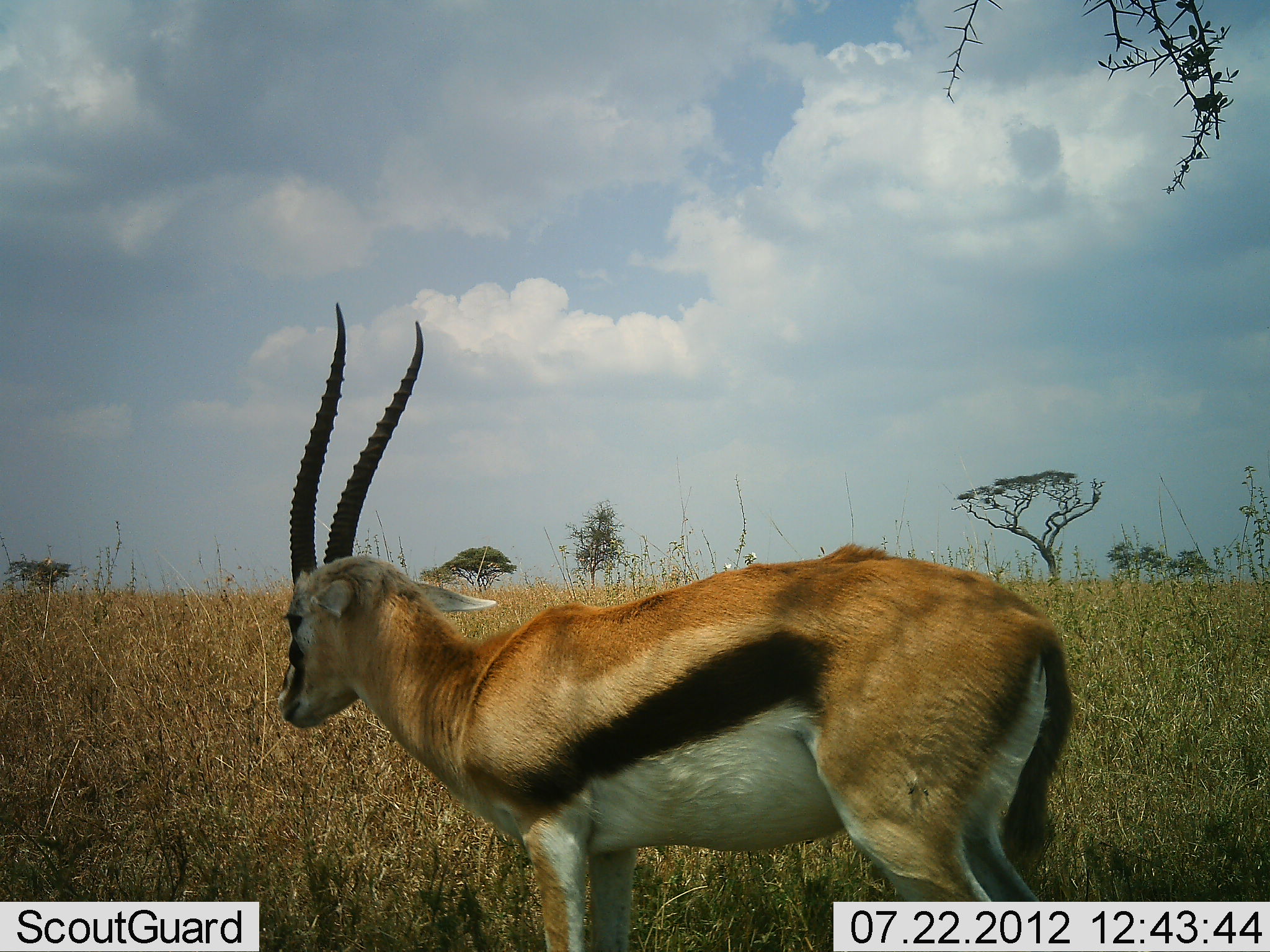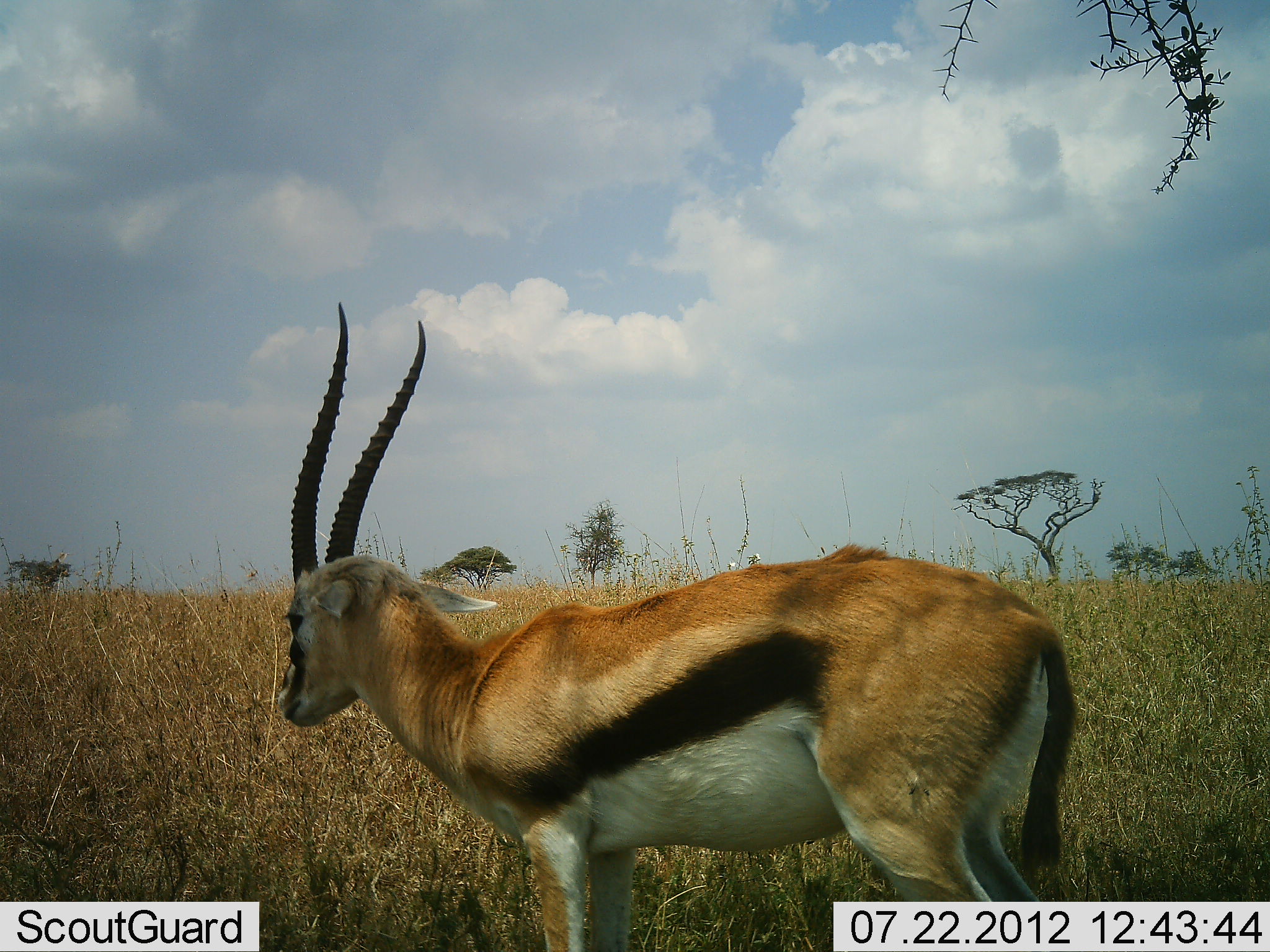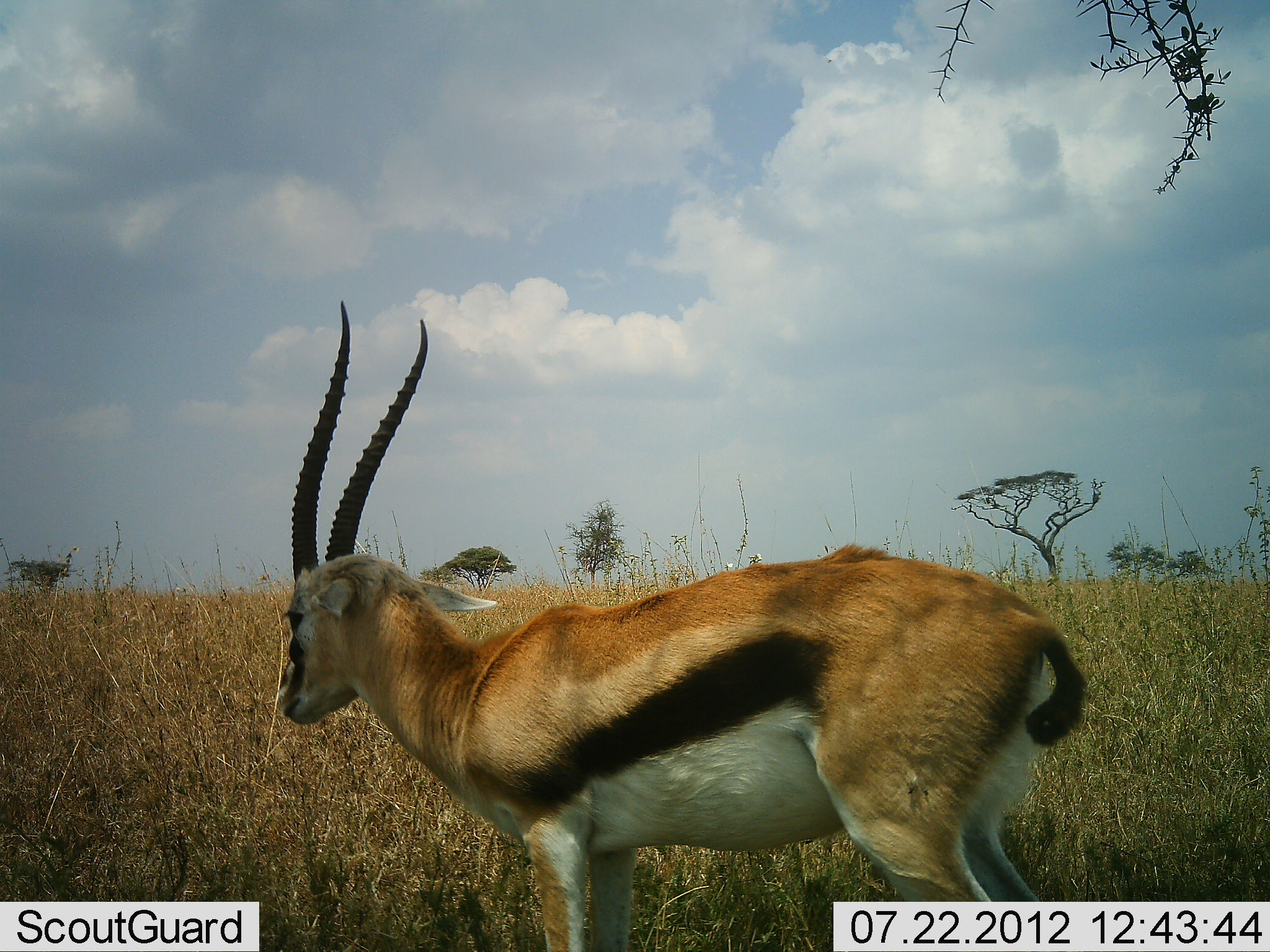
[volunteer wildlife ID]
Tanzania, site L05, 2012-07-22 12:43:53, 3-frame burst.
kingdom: Animalia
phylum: Chordata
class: Mammalia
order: Artiodactyla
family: Bovidae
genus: Eudorcas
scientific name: Eudorcas thomsonii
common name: thomson's gazelle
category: gazellethomsons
Gazellethomsons (thomson's gazelle) (Eudorcas thomsonii), count 1. Behavior (volunteer vote fractions): standing 80%, resting 10%, moving 10%, interacting 0%. Young present (vote fraction): 0%. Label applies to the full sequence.